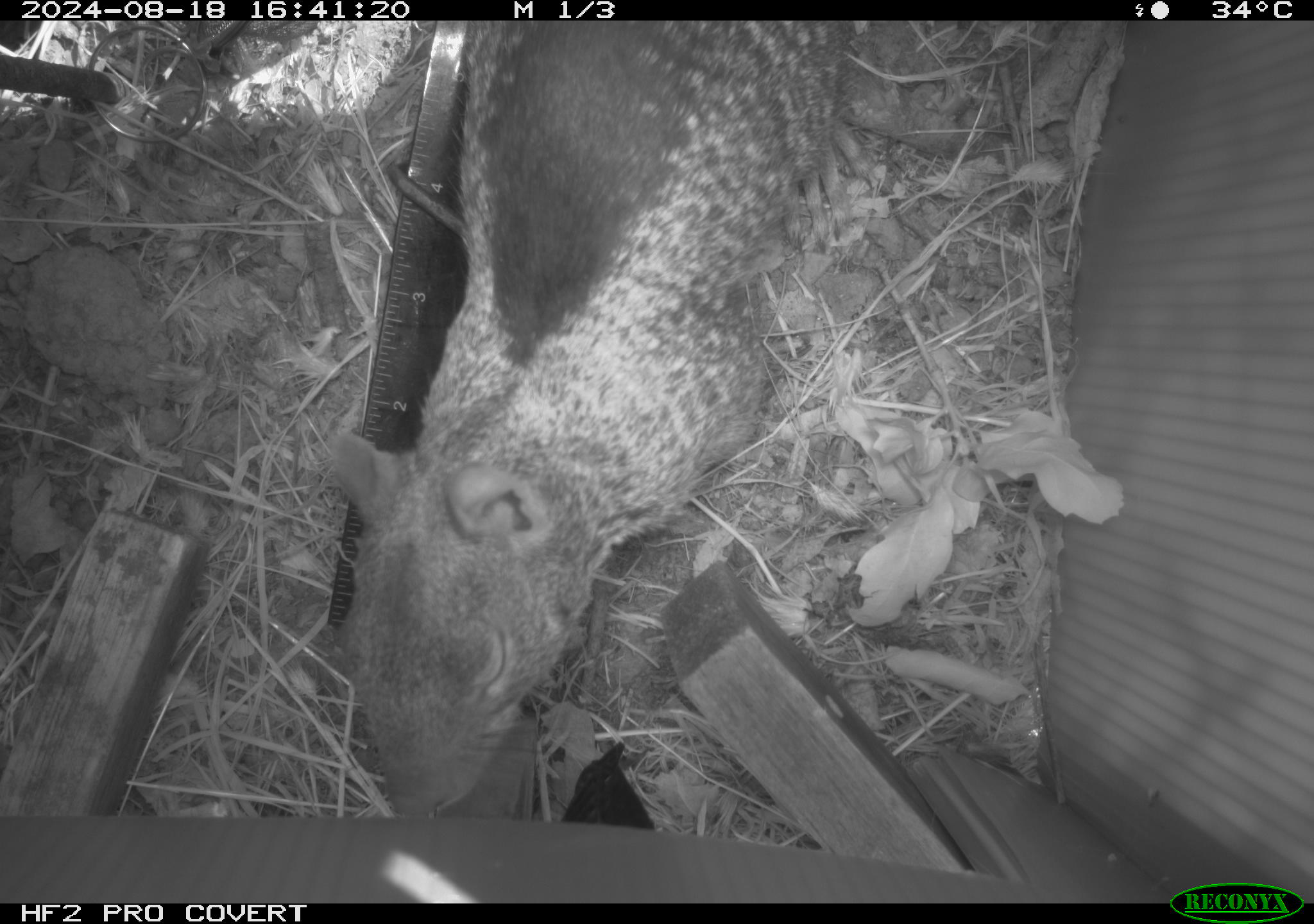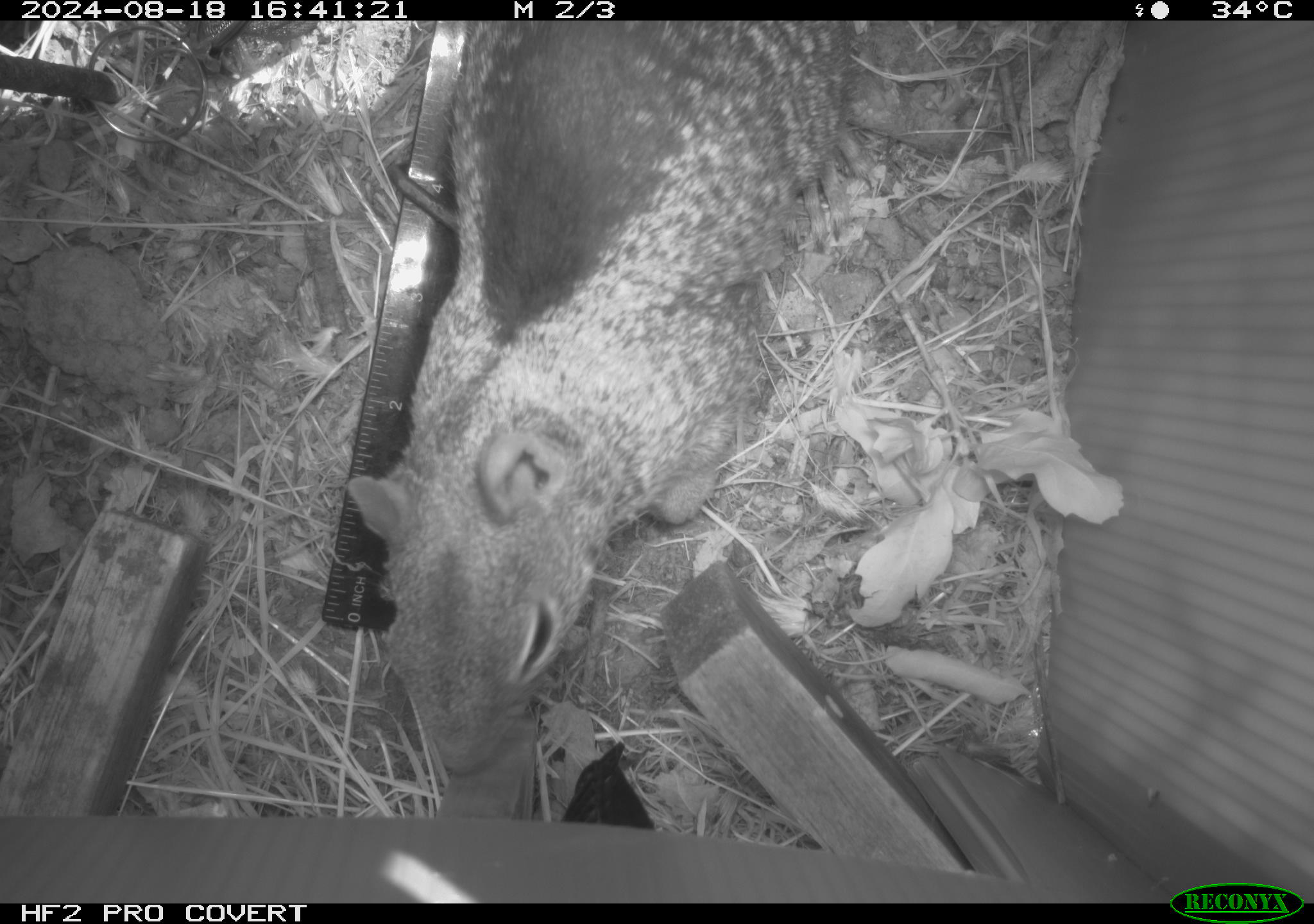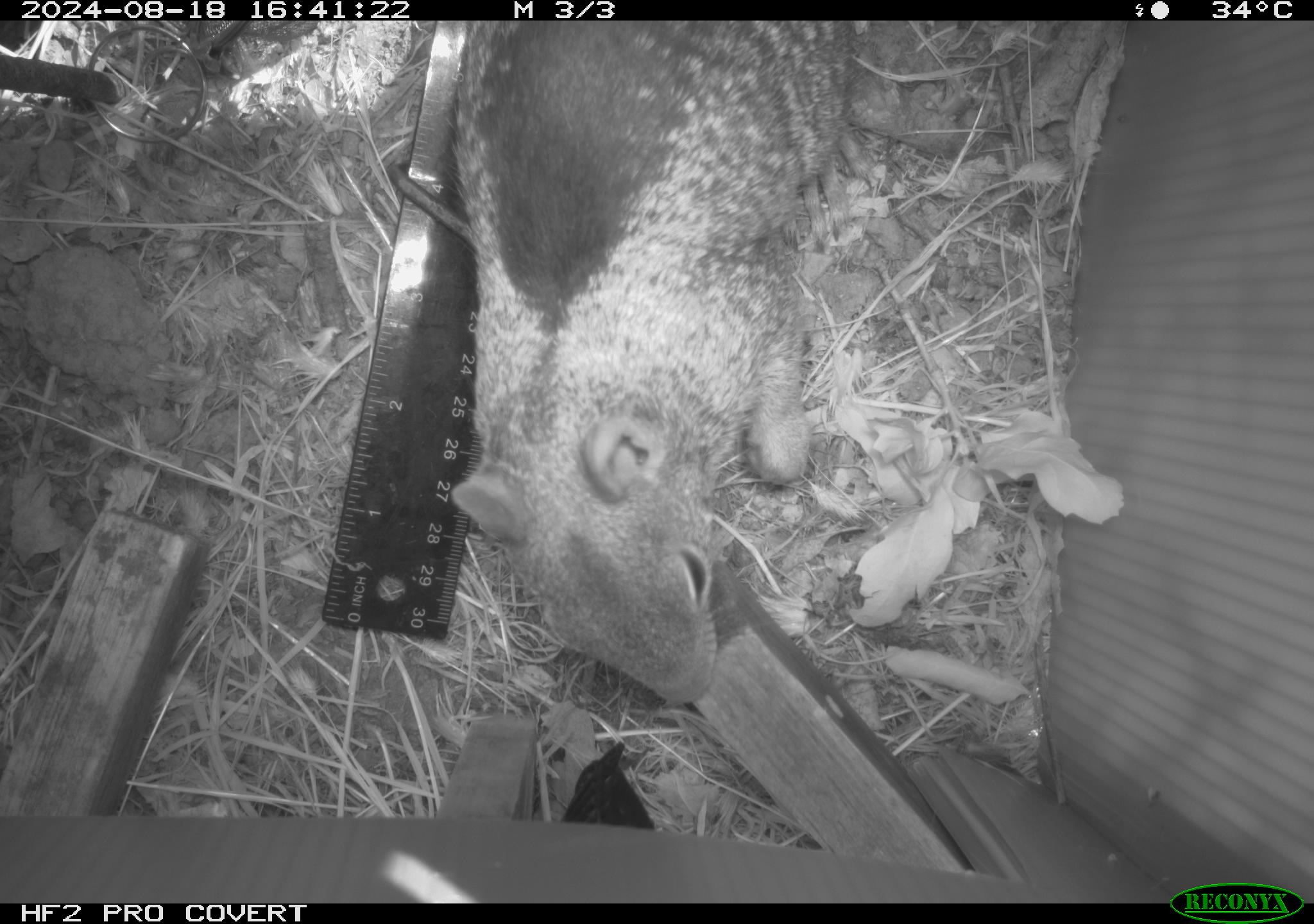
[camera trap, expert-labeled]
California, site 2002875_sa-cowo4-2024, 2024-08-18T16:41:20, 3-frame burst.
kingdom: Animalia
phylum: Chordata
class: Mammalia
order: Rodentia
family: Sciuridae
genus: Otospermophilus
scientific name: Otospermophilus beecheyi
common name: california ground squirrel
California ground squirrel (Otospermophilus beecheyi).